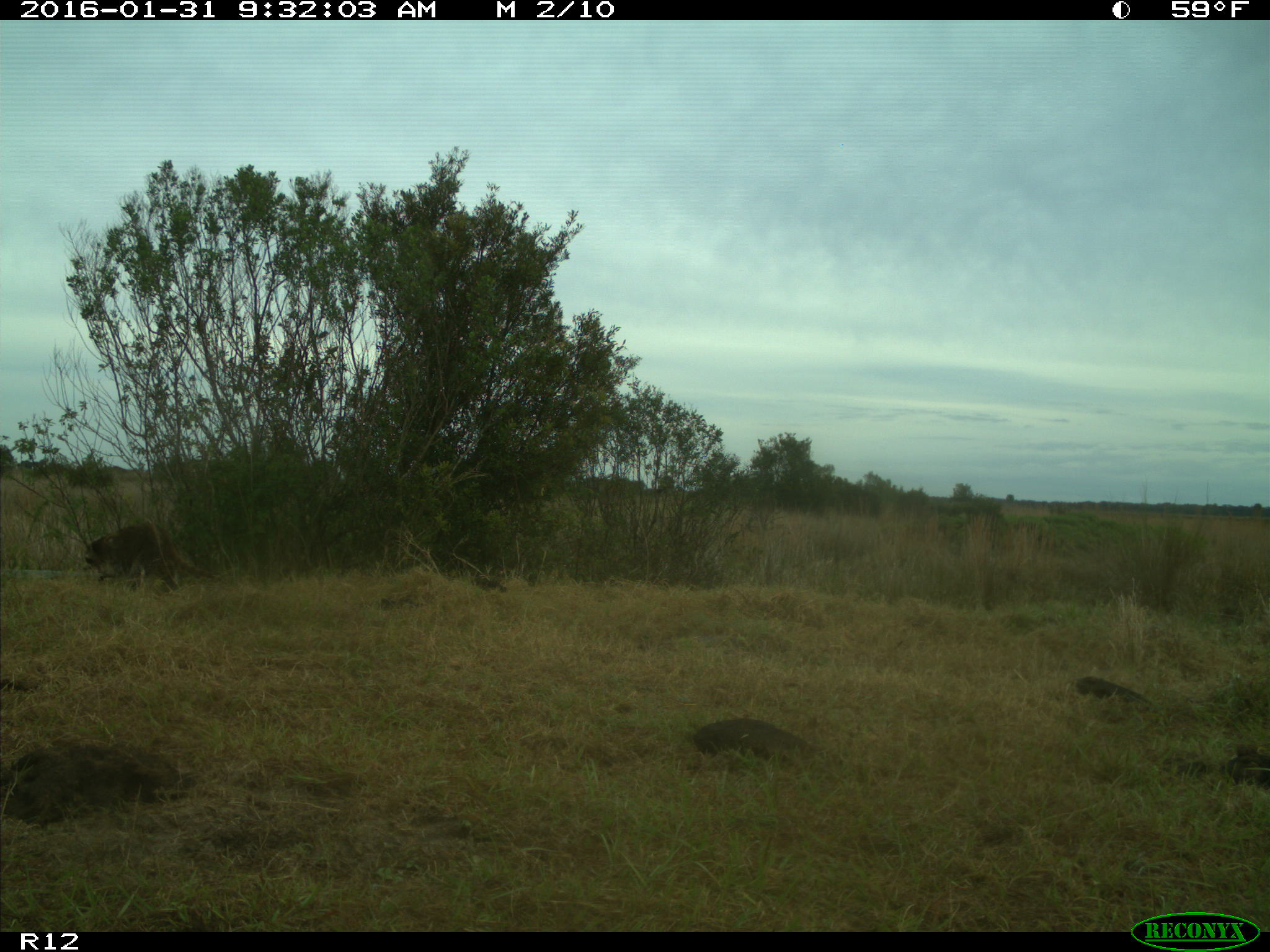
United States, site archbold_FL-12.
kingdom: Animalia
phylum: Chordata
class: Mammalia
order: Carnivora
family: Procyonidae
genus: Procyon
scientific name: Procyon lotor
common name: common raccoon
Procyon lotor (common raccoon).